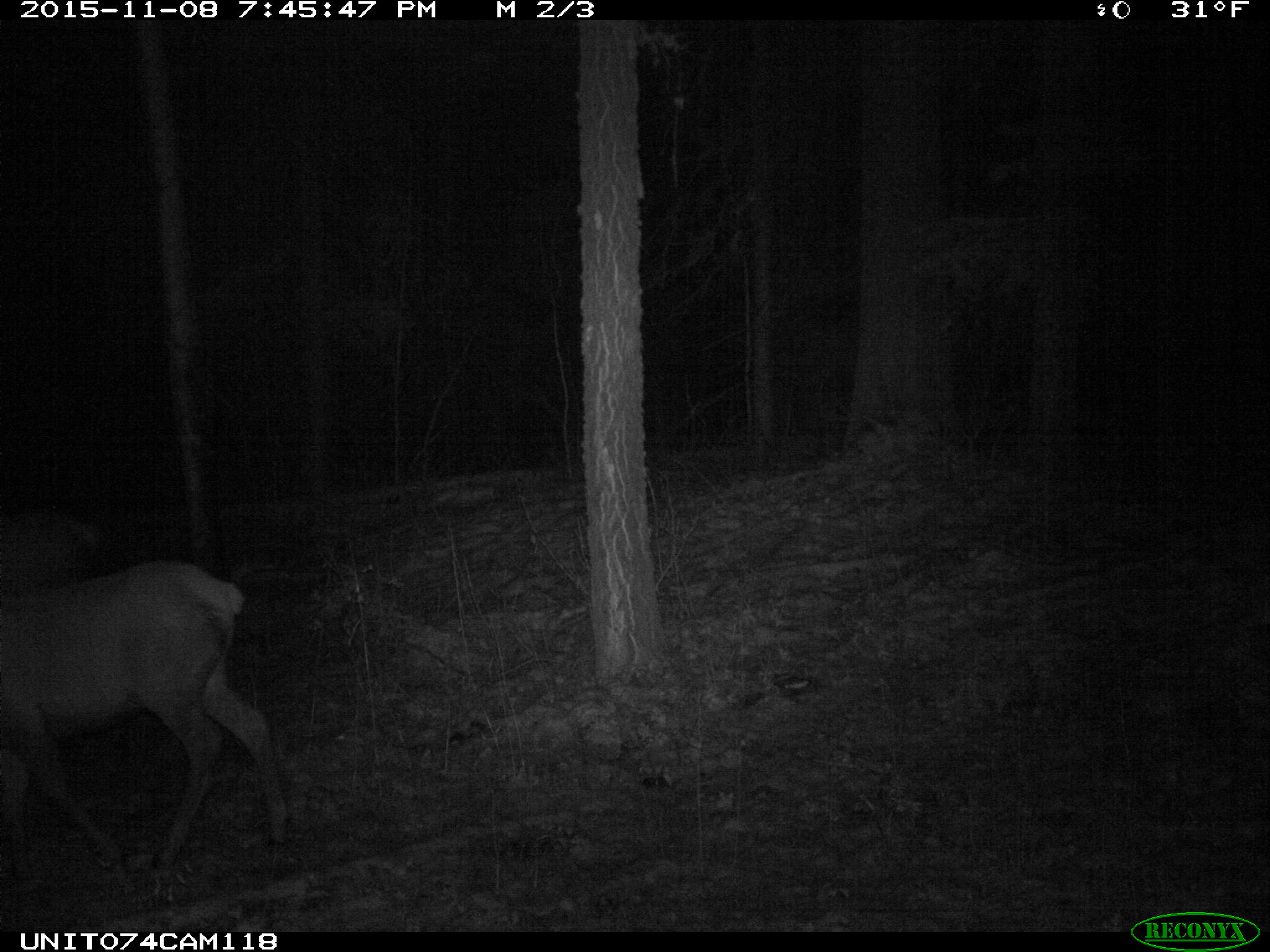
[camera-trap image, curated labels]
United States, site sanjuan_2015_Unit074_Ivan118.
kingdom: Animalia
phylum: Chordata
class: Mammalia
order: Artiodactyla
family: Cervidae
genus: Cervus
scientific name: Cervus elaphus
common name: red deer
Cervus elaphus (red deer).